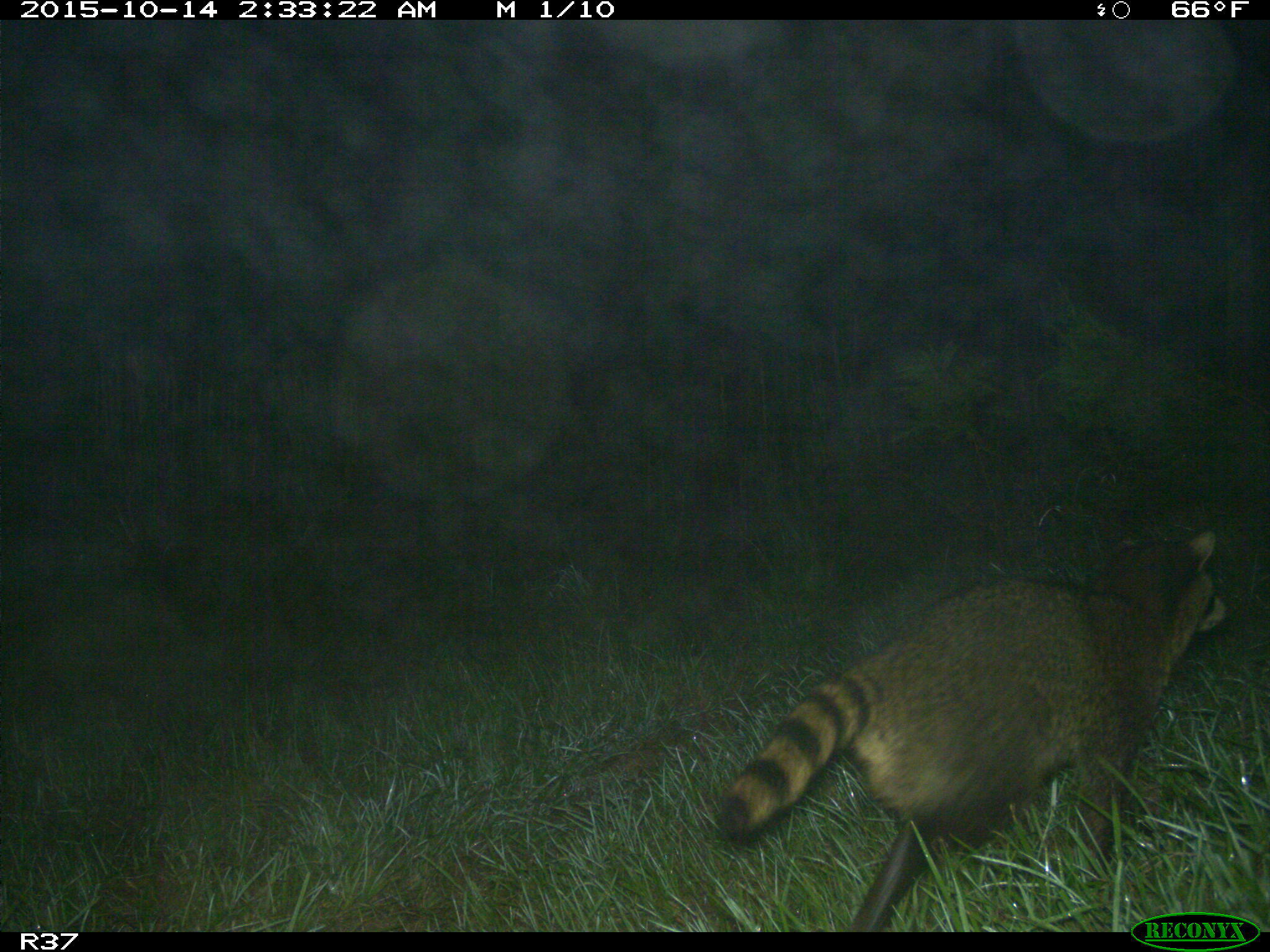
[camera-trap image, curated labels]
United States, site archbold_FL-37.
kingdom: Animalia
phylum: Chordata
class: Mammalia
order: Carnivora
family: Procyonidae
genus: Procyon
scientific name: Procyon lotor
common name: common raccoon